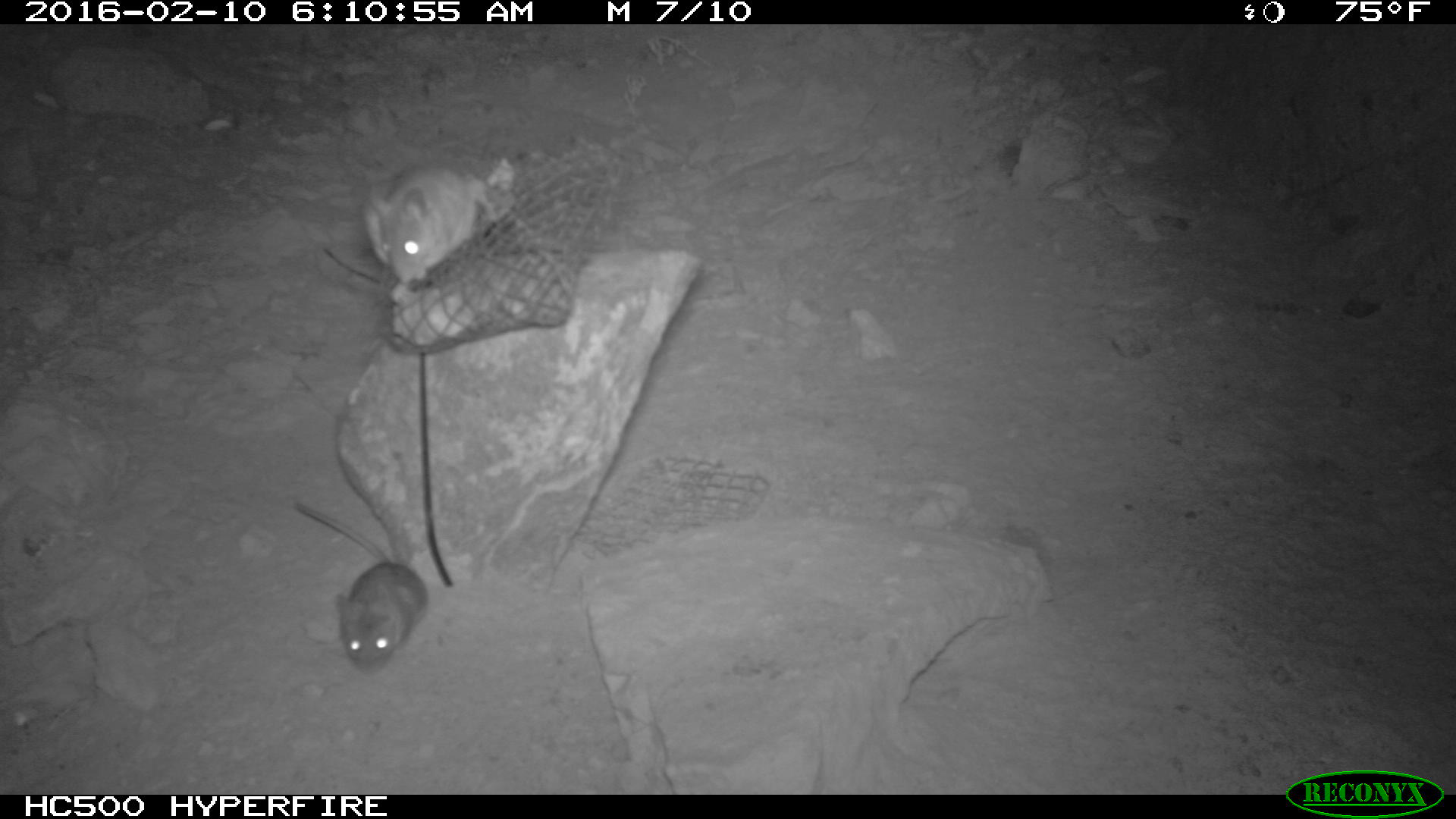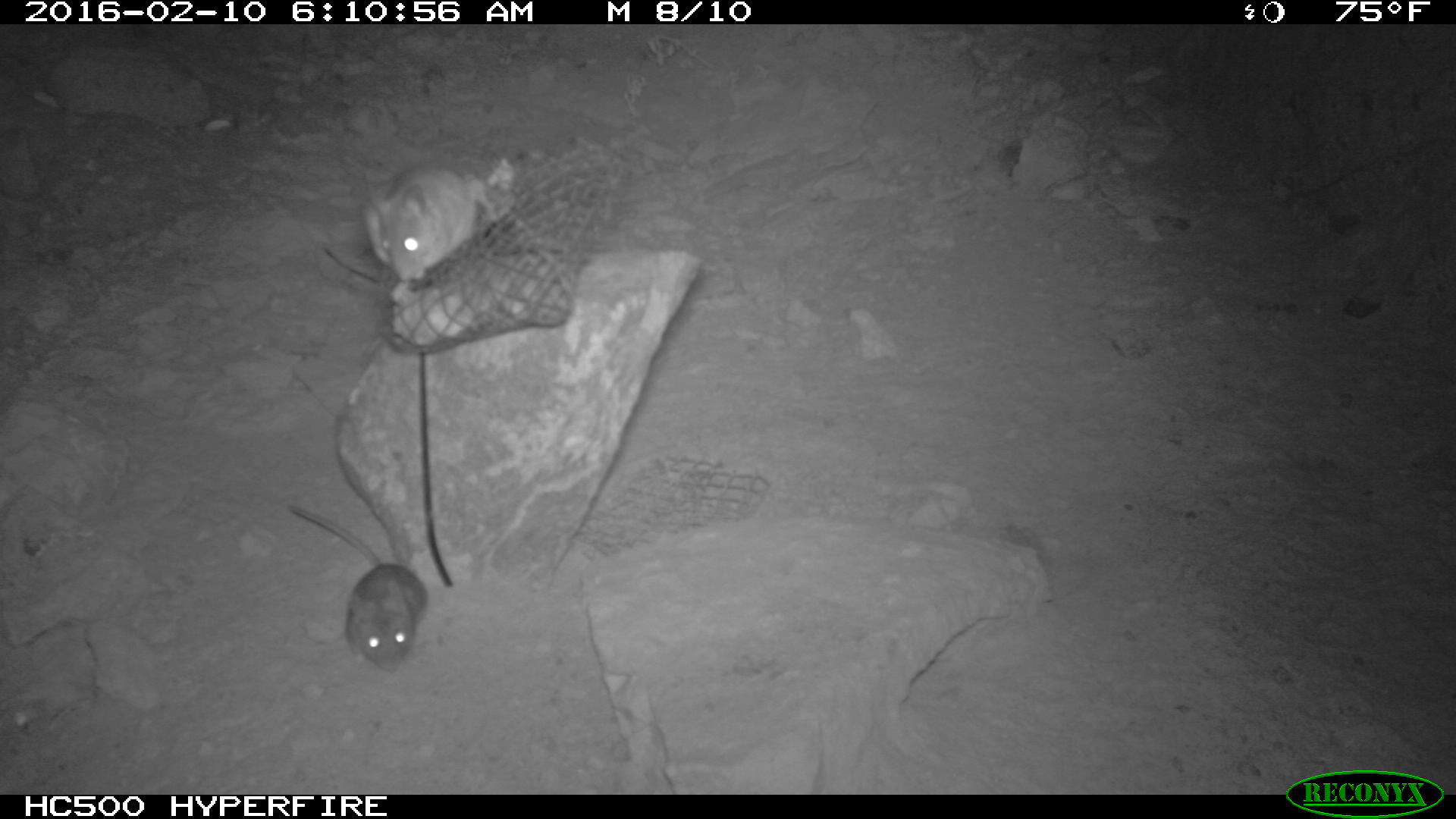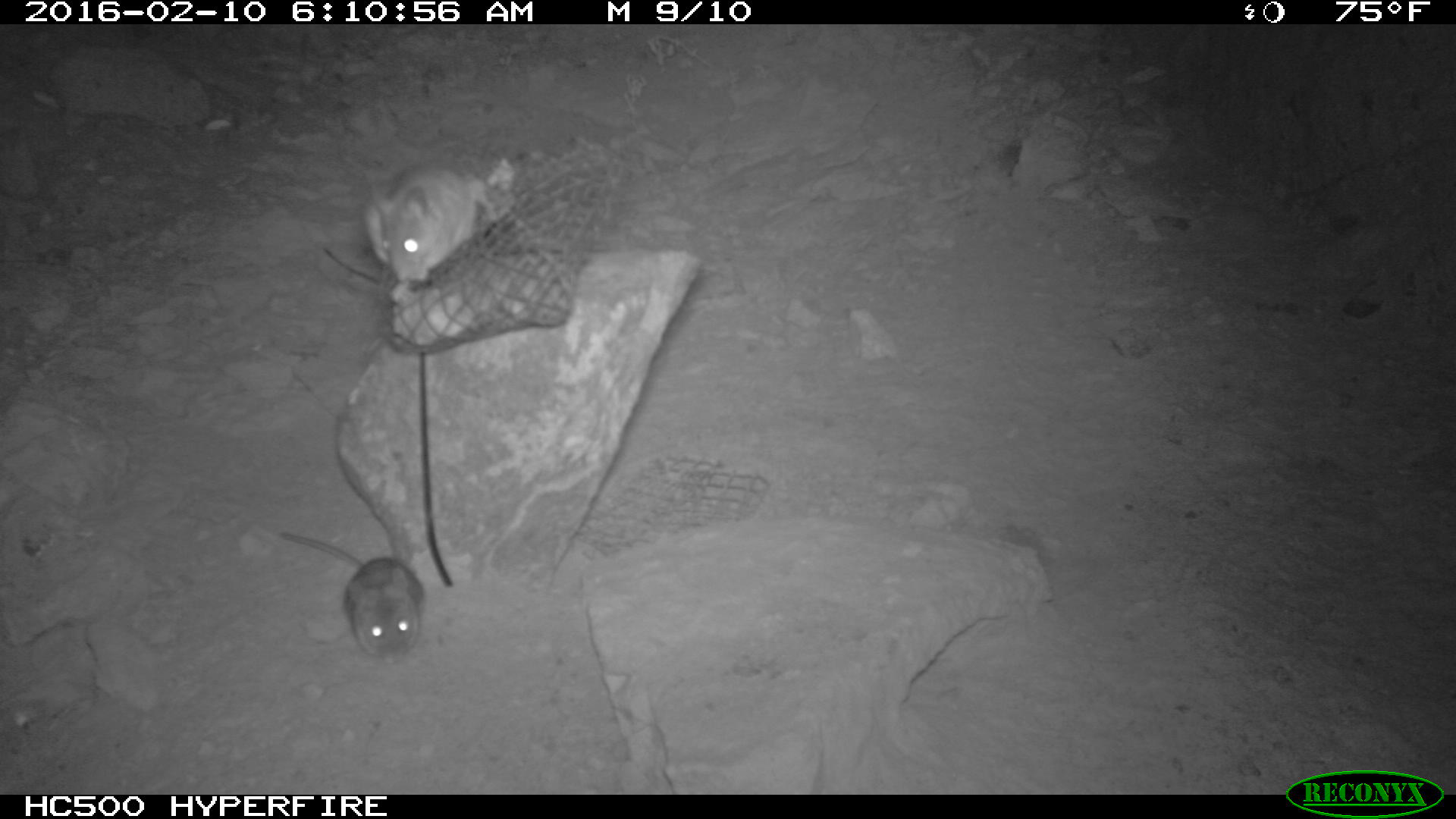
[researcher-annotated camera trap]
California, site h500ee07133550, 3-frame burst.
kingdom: Animalia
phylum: Chordata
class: Mammalia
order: Rodentia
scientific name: Rodentia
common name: rodent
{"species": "rodent (Rodentia)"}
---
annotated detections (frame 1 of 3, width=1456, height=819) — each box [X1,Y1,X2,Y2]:
rodent: [287,497,427,670]; [365,162,480,281]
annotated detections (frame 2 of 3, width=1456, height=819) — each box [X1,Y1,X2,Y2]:
rodent: [287,501,428,676]; [362,159,480,284]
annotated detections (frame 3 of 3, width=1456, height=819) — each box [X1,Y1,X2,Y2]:
rodent: [284,532,425,664]; [364,156,492,285]